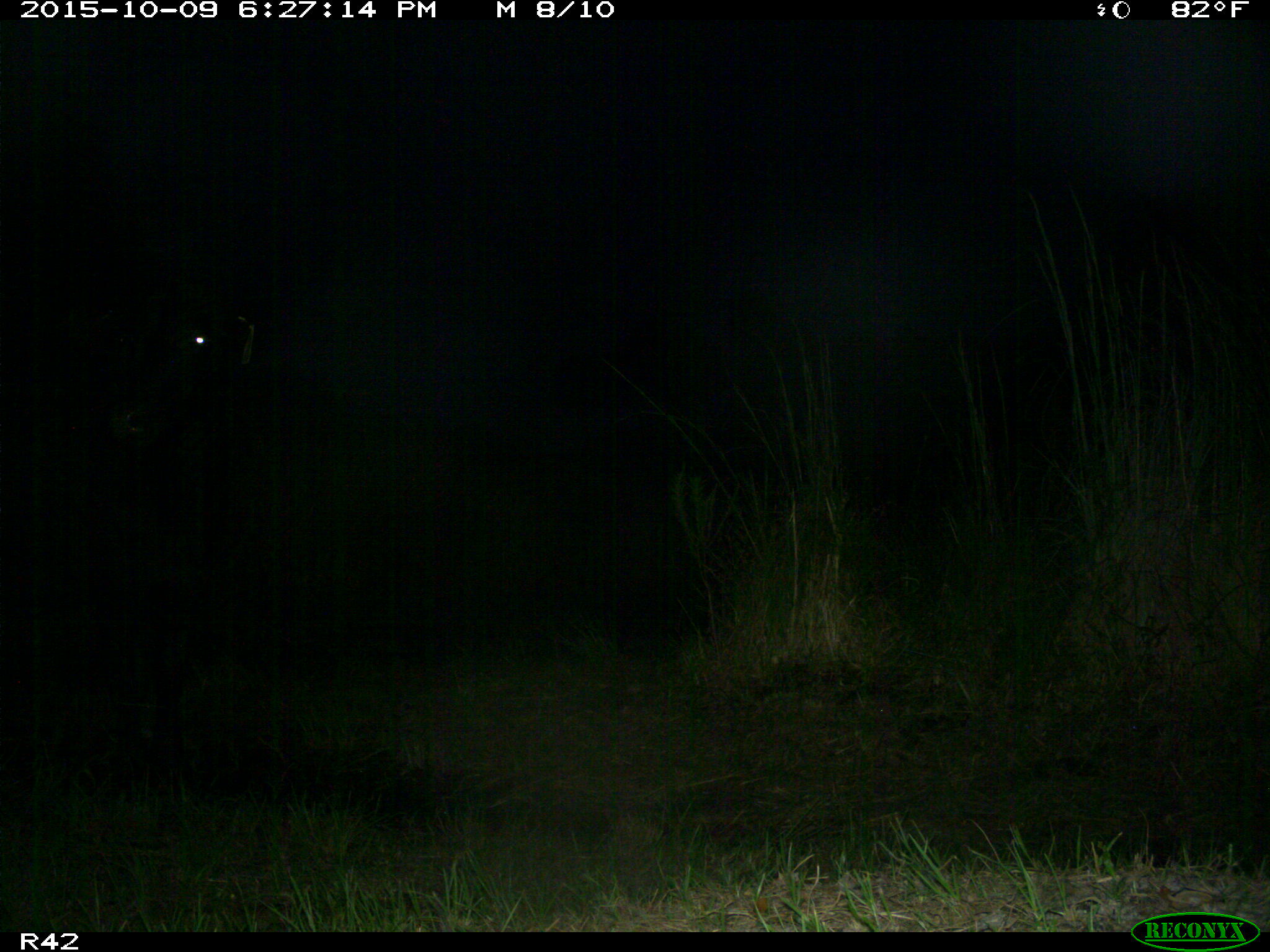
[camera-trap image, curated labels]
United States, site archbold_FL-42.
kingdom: Animalia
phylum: Chordata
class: Mammalia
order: Artiodactyla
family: Bovidae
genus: Bos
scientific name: Bos taurus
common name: domestic cow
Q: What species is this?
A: Bos taurus (domestic cow).